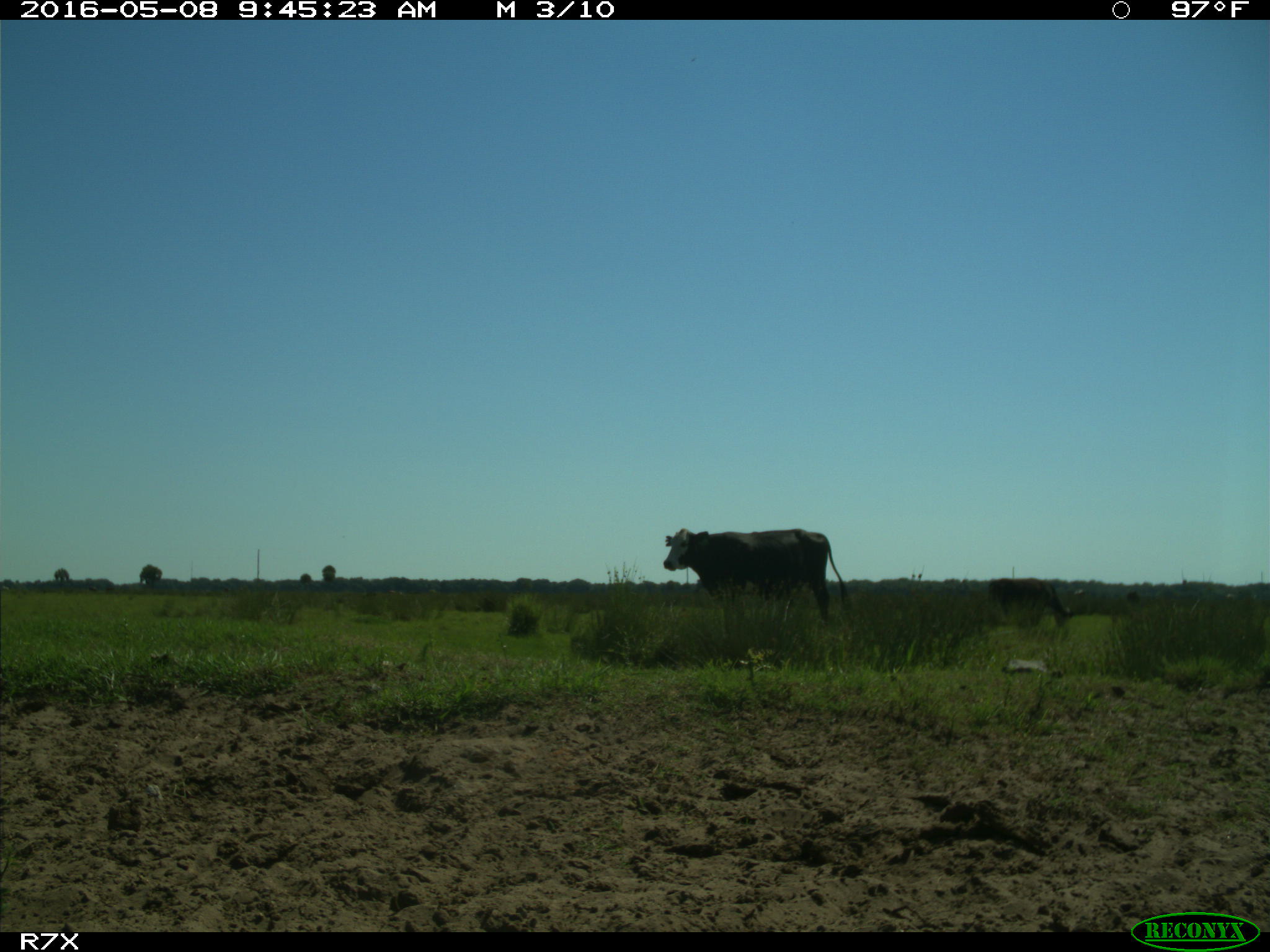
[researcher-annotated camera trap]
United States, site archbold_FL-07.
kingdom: Animalia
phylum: Chordata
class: Mammalia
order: Artiodactyla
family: Bovidae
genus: Bos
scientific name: Bos taurus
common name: domestic cow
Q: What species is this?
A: Bos taurus (domestic cow).